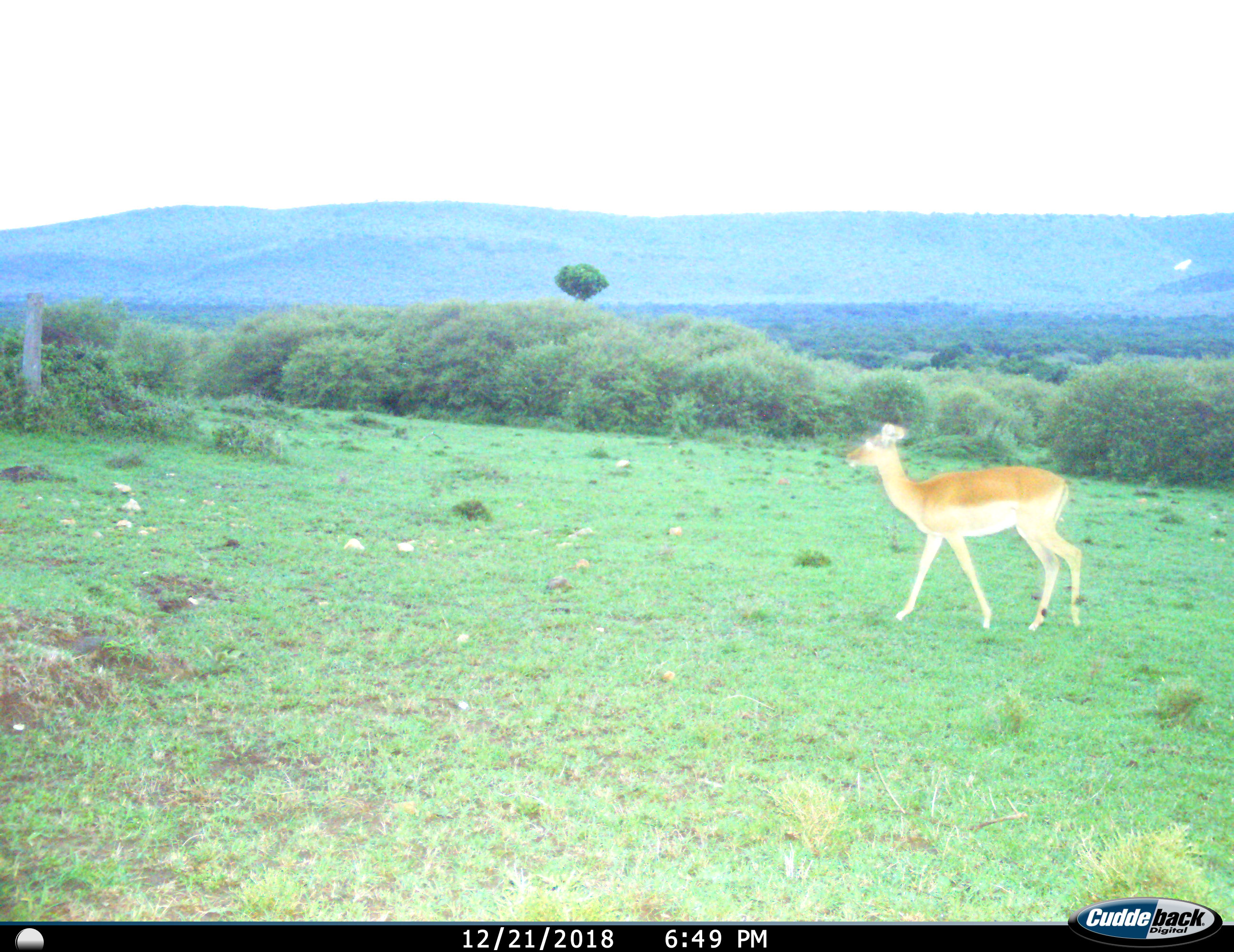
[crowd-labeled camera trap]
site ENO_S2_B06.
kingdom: Animalia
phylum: Chordata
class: Mammalia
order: Artiodactyla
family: Bovidae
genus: Aepyceros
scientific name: Aepyceros melampus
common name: impala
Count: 1.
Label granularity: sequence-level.